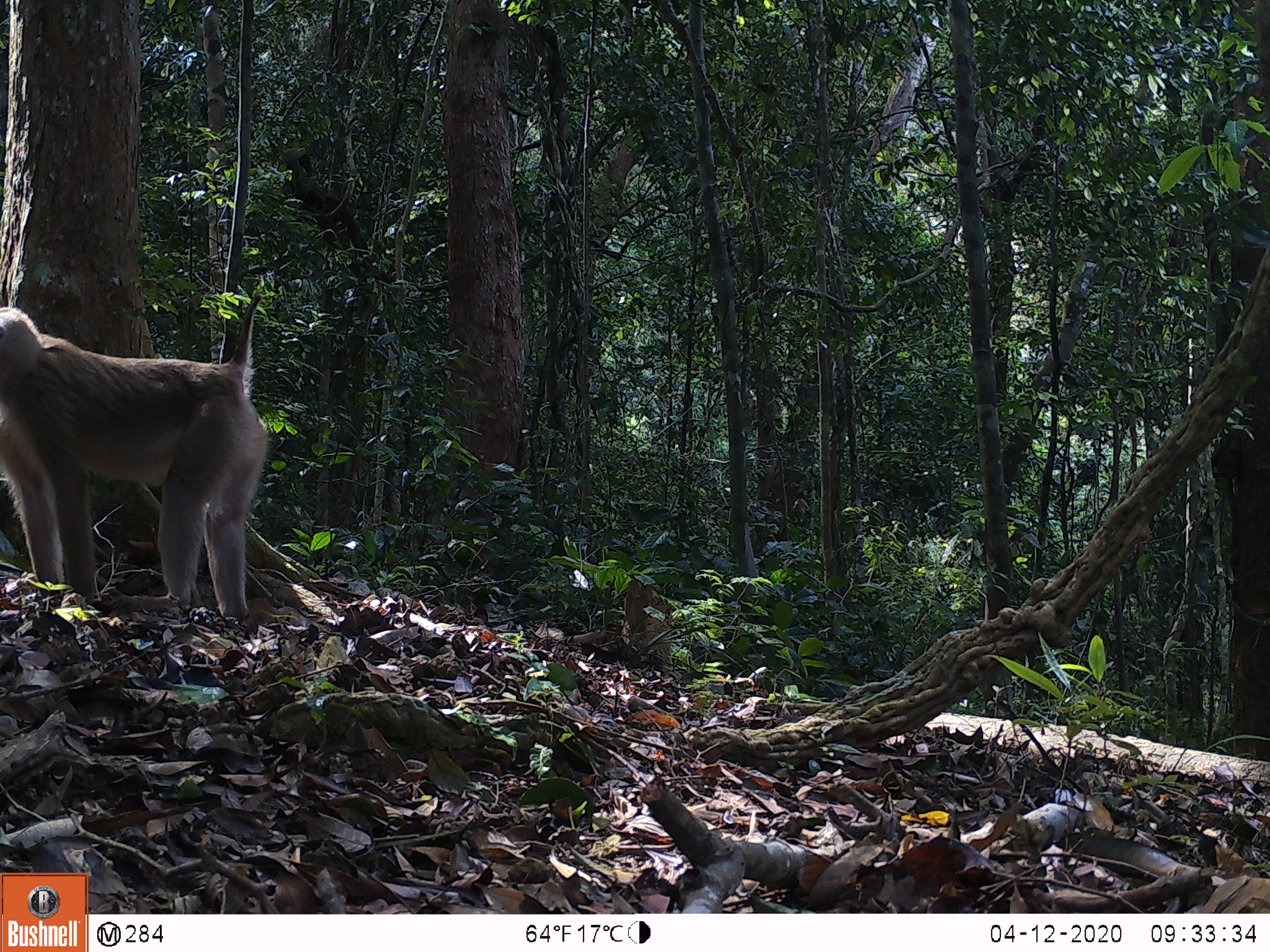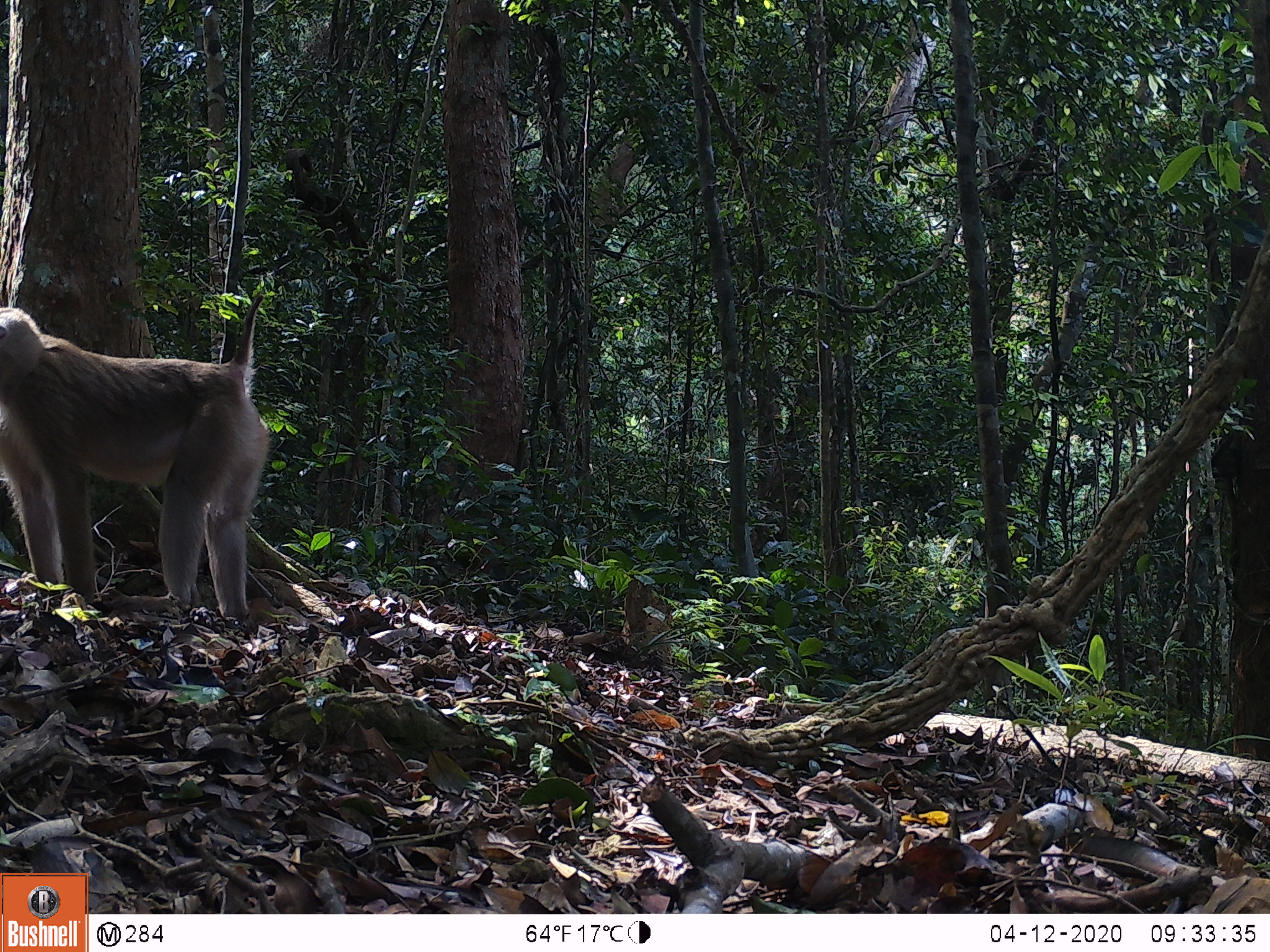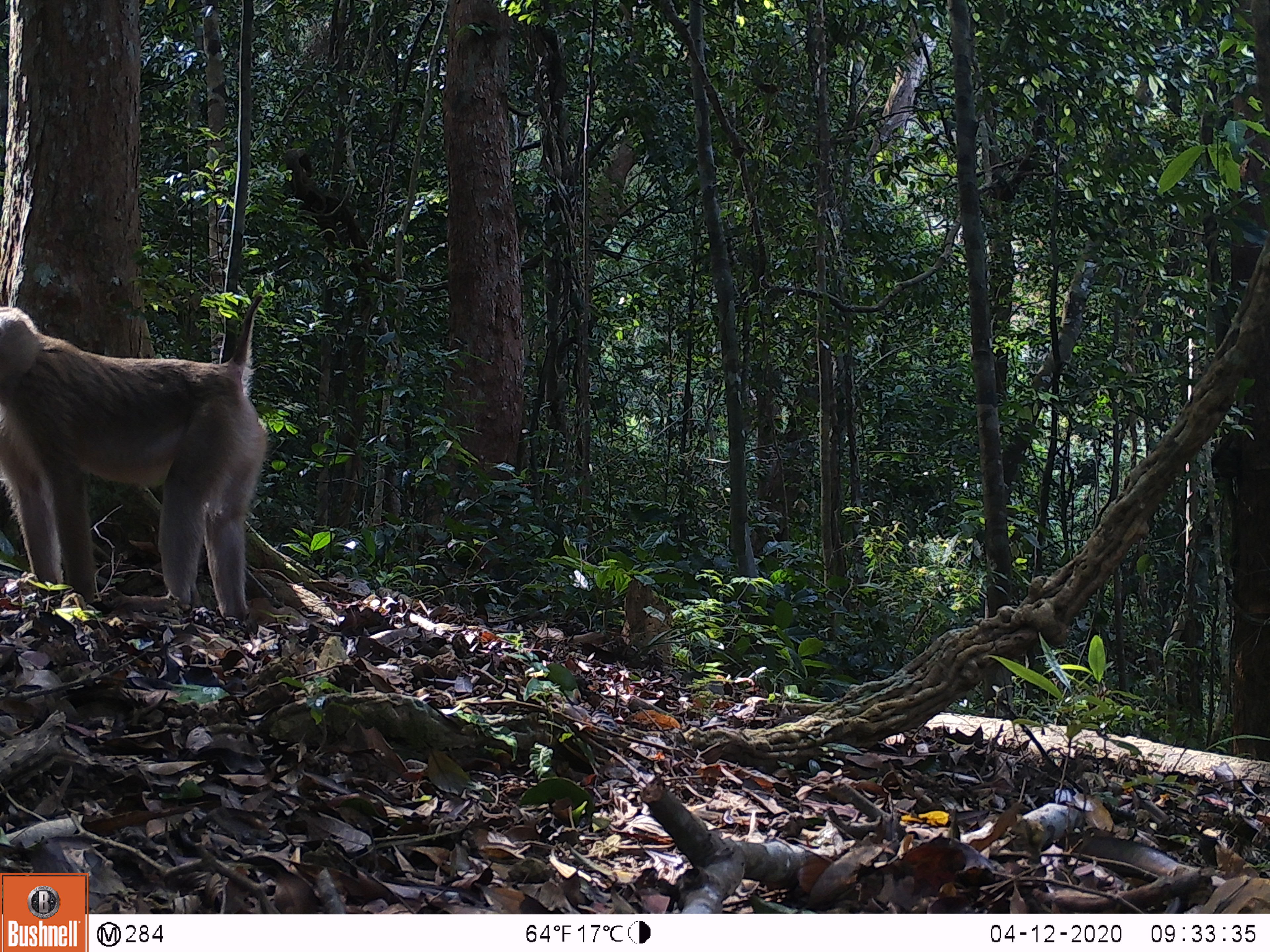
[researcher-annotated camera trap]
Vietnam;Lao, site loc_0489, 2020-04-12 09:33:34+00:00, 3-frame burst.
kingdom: Animalia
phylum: Chordata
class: Mammalia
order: Primates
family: Cercopithecidae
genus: Macaca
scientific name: Macaca nemestrina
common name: pig-tailed macaque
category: pig tailed macaque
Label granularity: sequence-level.